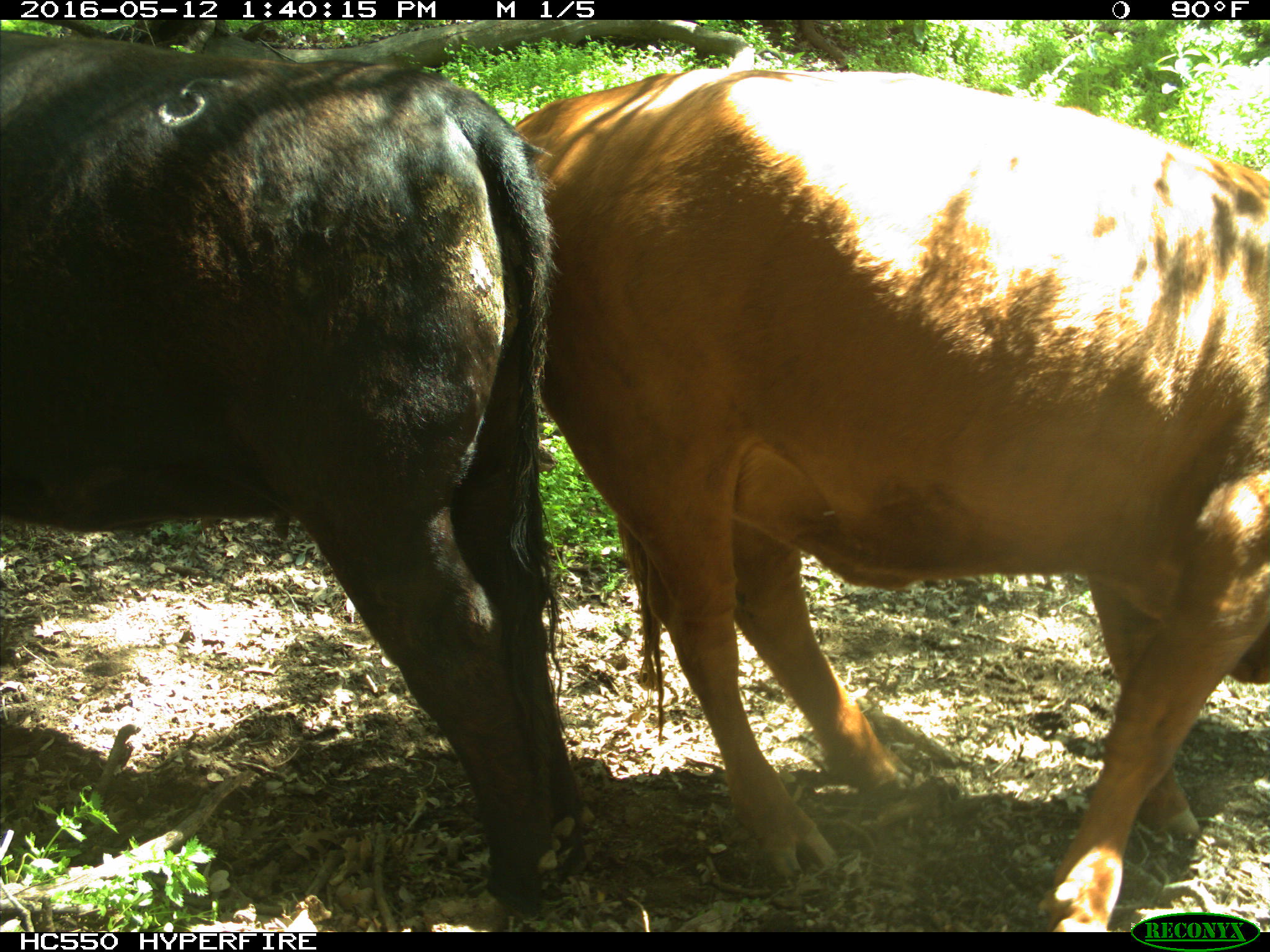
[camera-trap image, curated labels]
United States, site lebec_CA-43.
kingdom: Animalia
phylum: Chordata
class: Mammalia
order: Artiodactyla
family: Bovidae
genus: Bos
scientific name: Bos taurus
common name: domestic cow